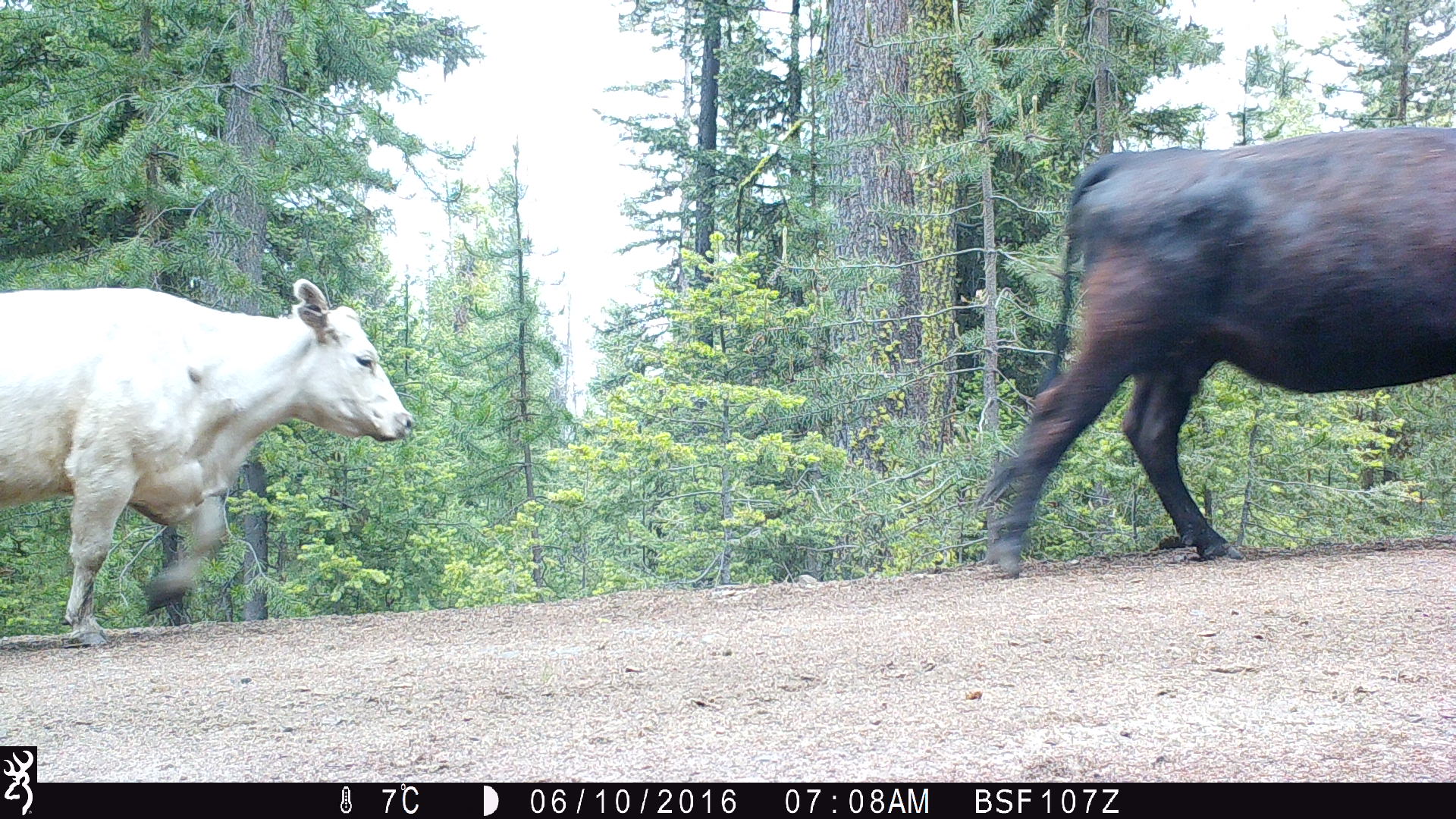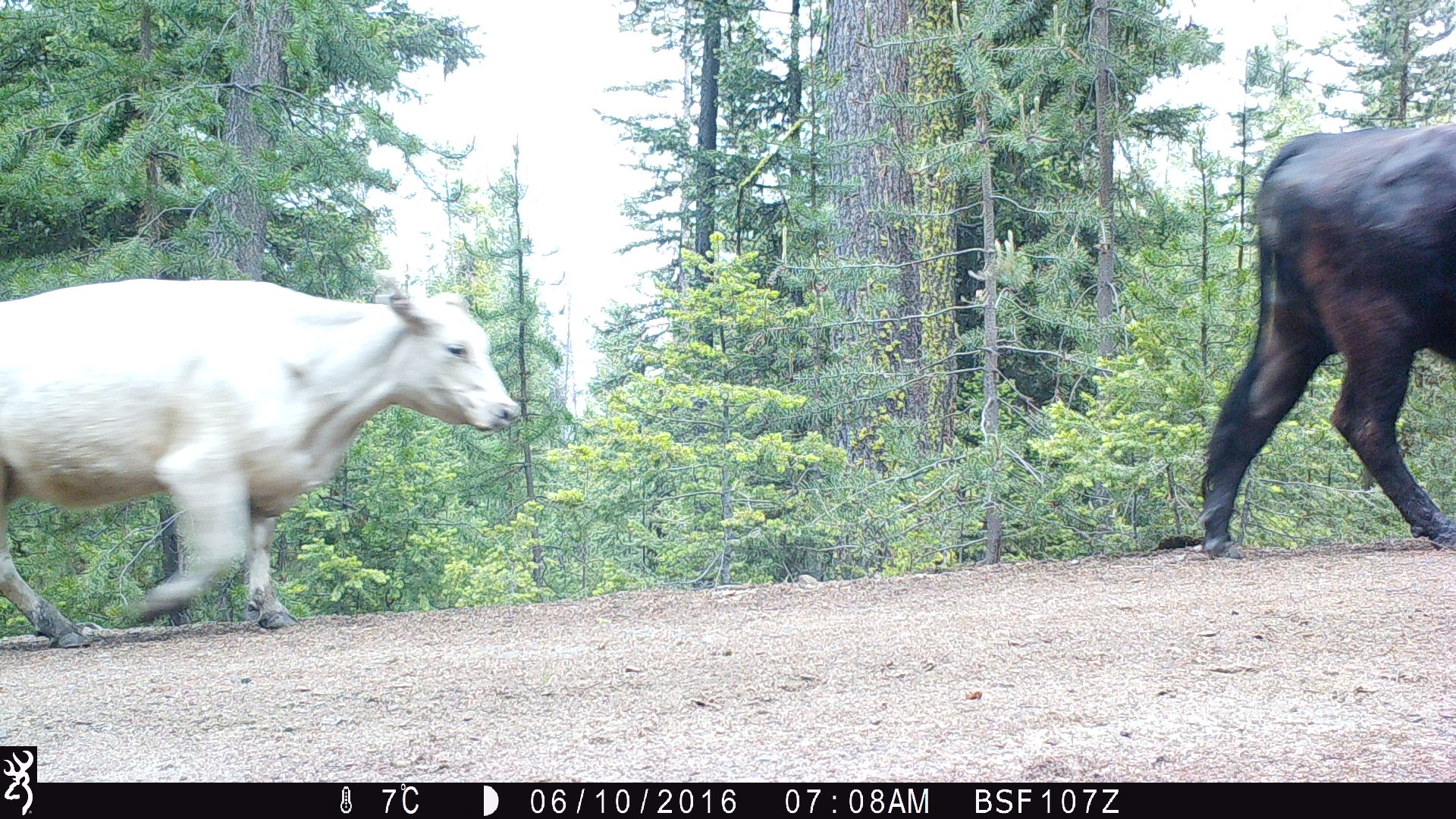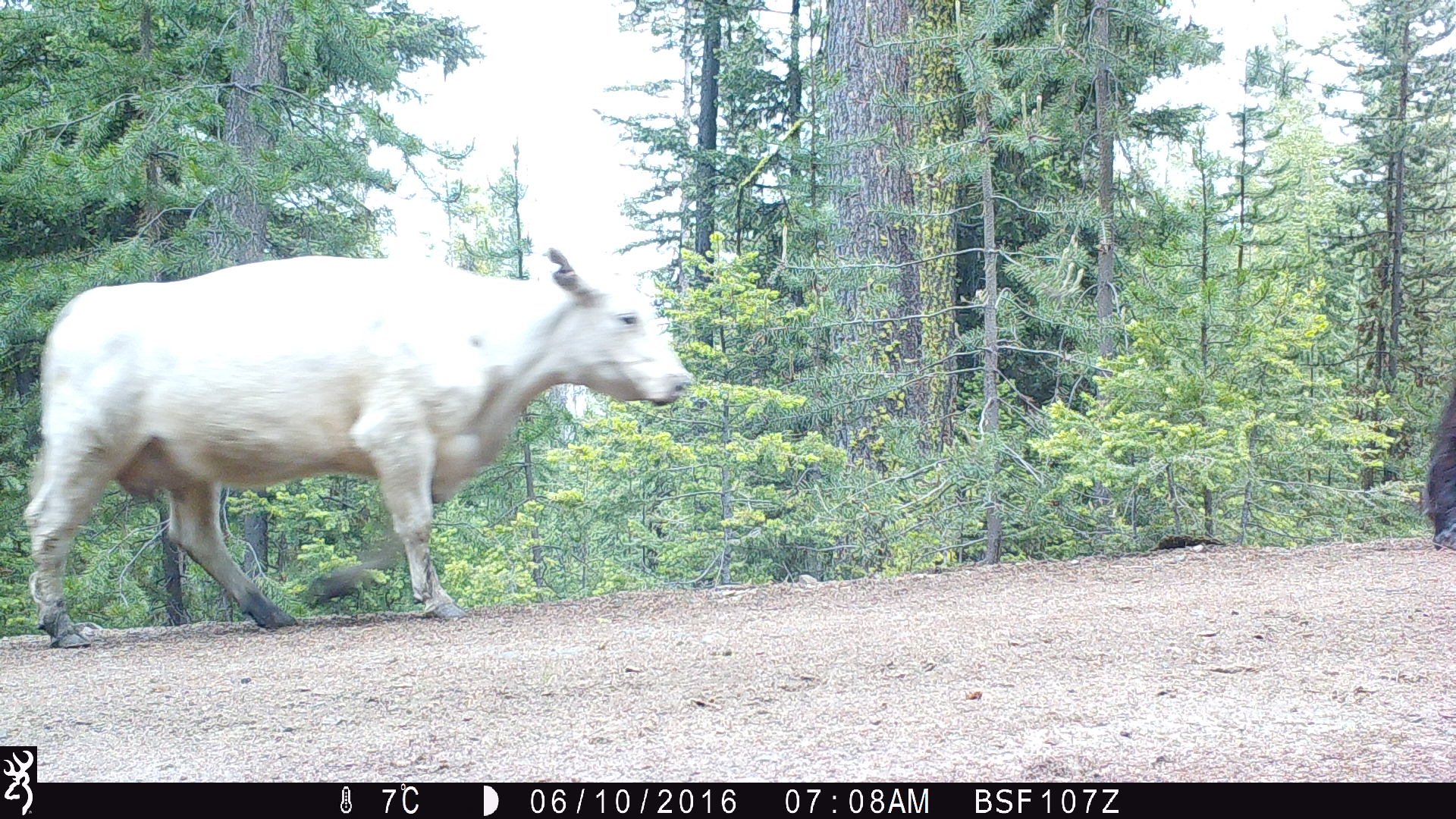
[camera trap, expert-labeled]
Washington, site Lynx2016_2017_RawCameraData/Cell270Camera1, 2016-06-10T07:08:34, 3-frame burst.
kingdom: Animalia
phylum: Chordata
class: Mammalia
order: Artiodactyla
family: Bovidae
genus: Bos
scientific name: Bos taurus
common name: domestic cattle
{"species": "domestic cattle (Bos taurus)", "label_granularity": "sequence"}